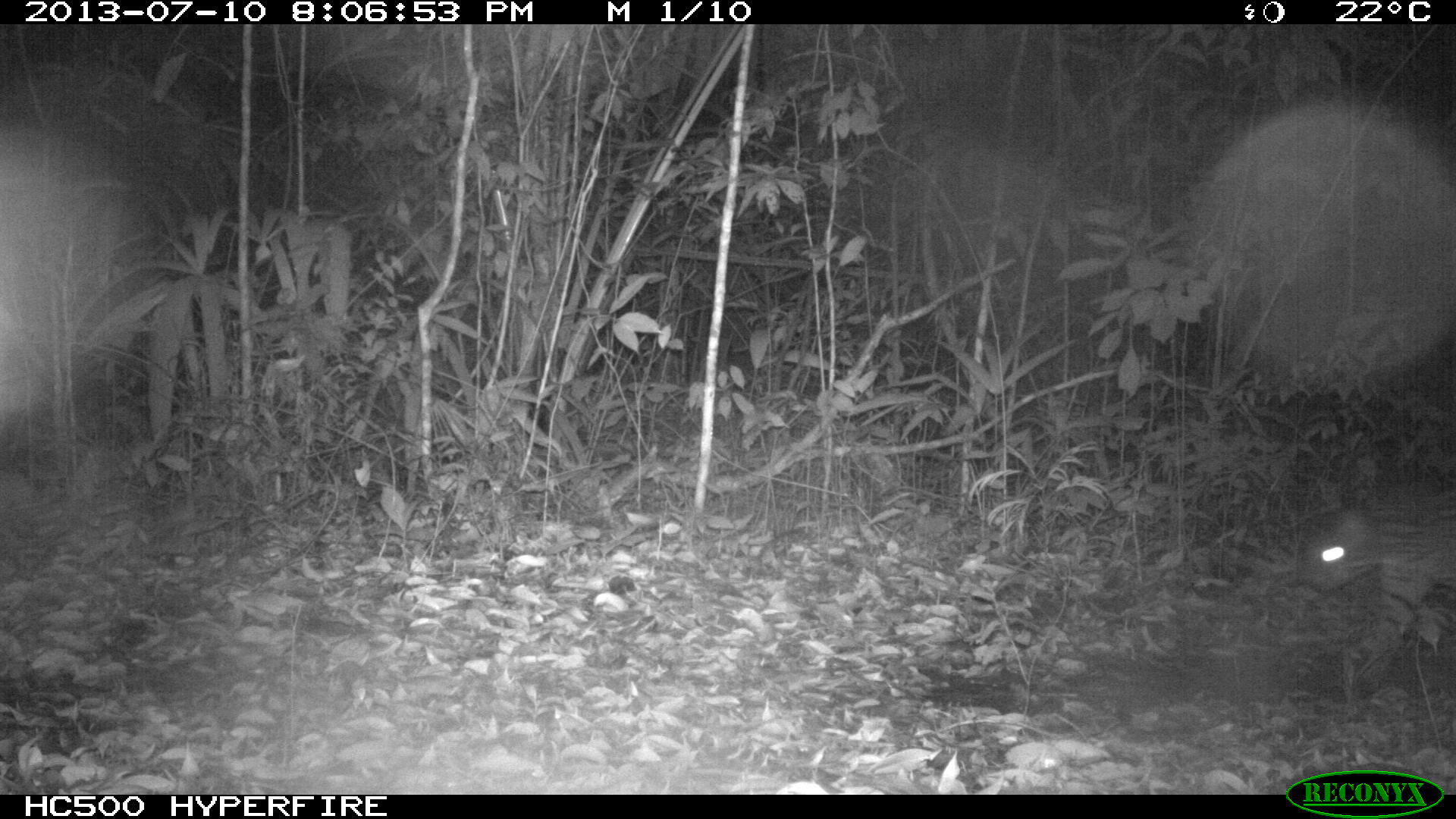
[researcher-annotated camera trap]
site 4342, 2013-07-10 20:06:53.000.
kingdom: Animalia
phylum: Chordata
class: Mammalia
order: Carnivora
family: Felidae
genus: Leopardus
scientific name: Leopardus pardalis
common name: ocelot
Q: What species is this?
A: Leopardus pardalis (ocelot).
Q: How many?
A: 1.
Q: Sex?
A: Male.